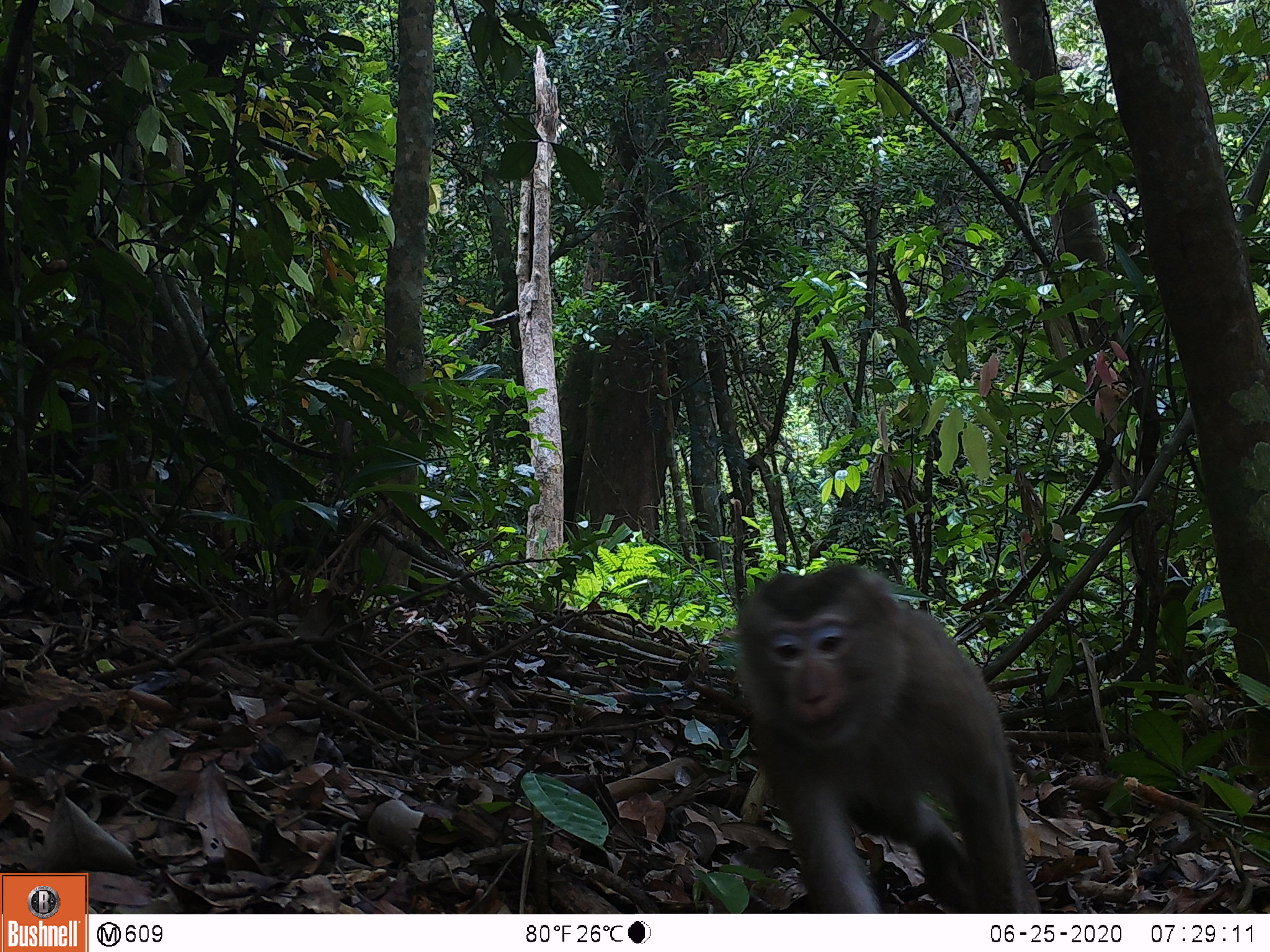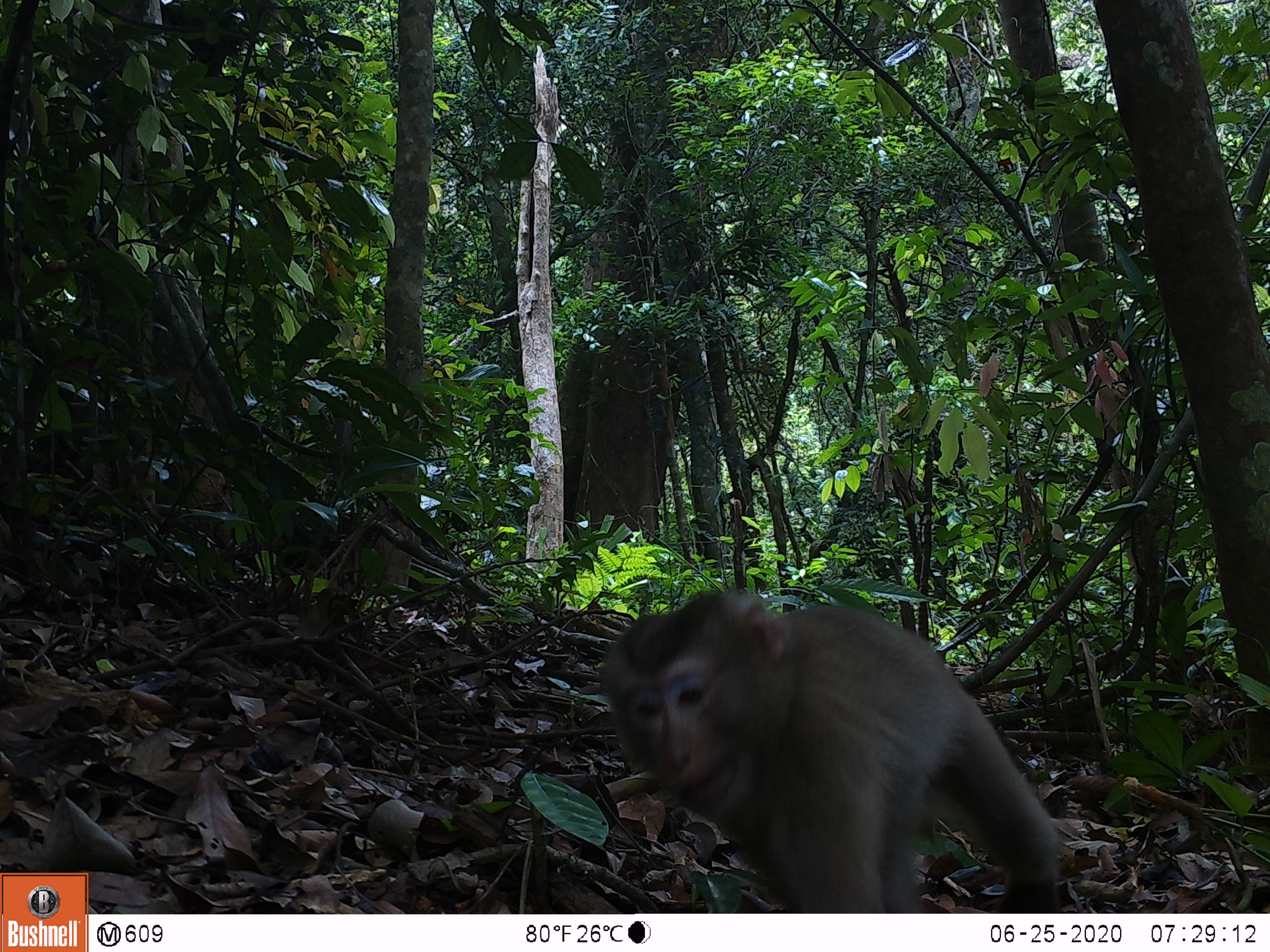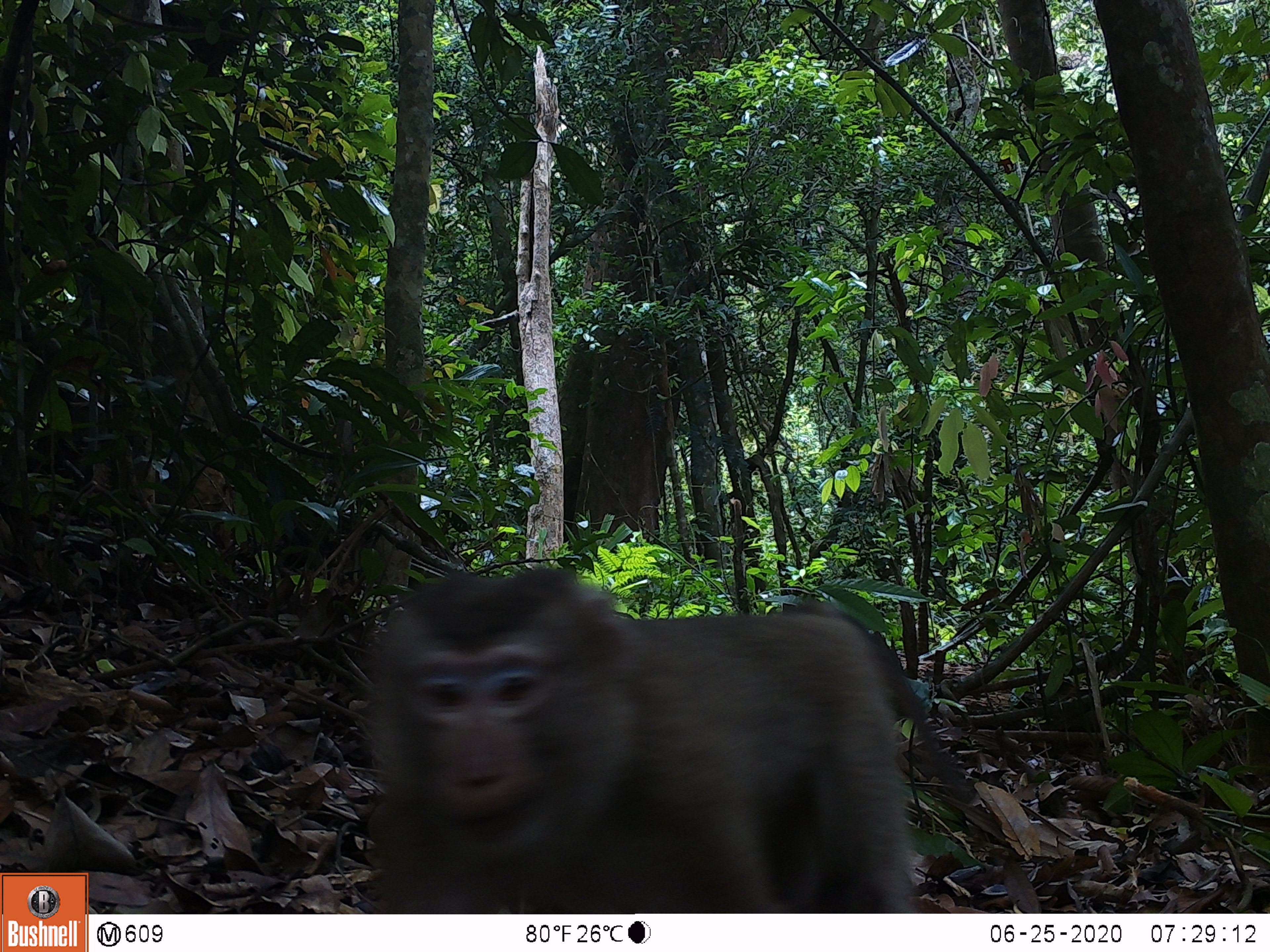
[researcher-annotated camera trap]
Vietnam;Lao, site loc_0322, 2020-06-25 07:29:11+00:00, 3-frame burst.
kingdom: Animalia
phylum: Chordata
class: Mammalia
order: Primates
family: Cercopithecidae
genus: Macaca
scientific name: Macaca nemestrina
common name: pig-tailed macaque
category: pig tailed macaque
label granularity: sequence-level